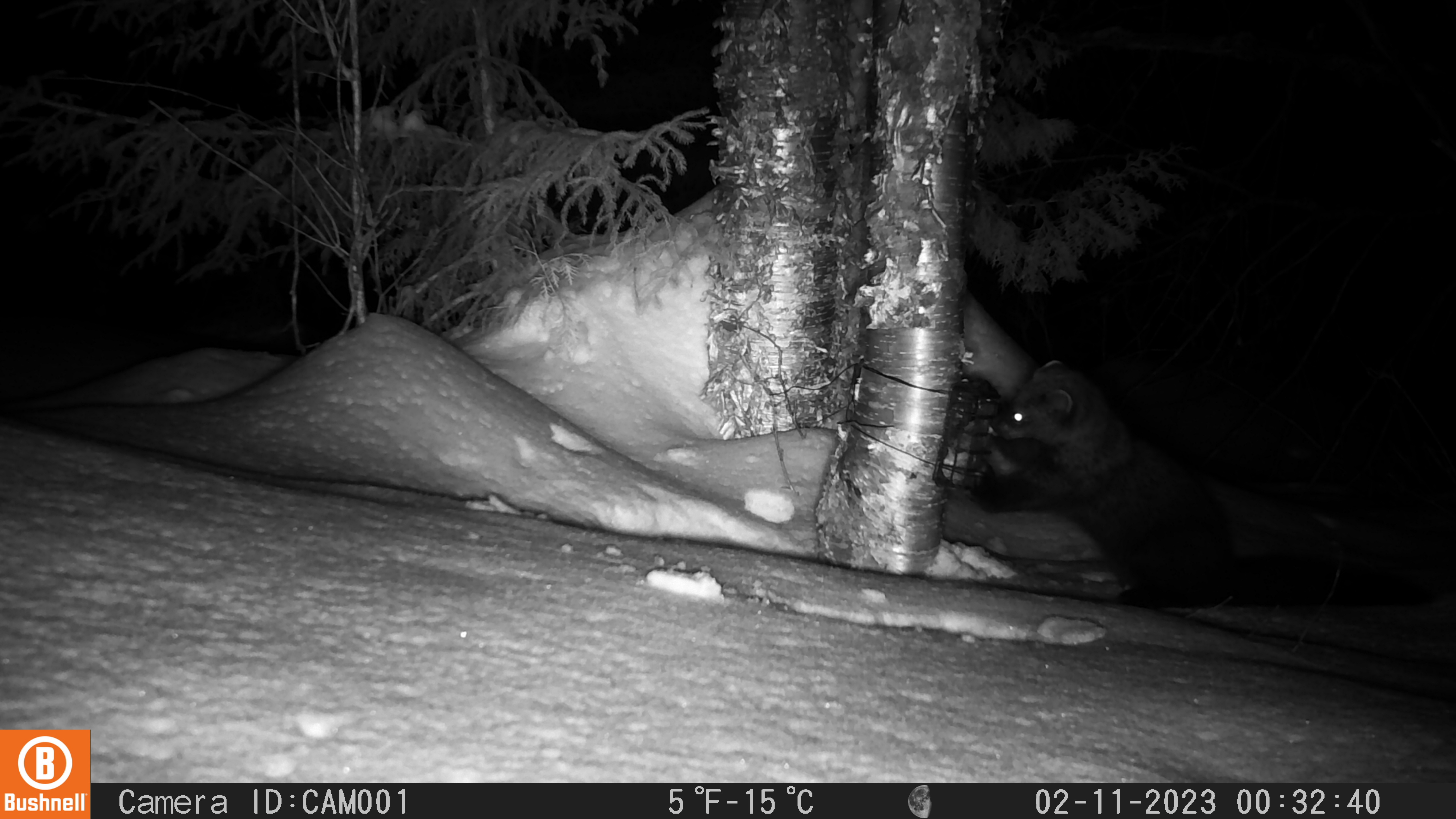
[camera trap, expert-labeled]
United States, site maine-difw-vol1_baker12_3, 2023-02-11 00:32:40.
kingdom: Animalia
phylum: Chordata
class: Mammalia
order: Carnivora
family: Mustelidae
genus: Pekania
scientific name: Pekania pennanti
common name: fisher